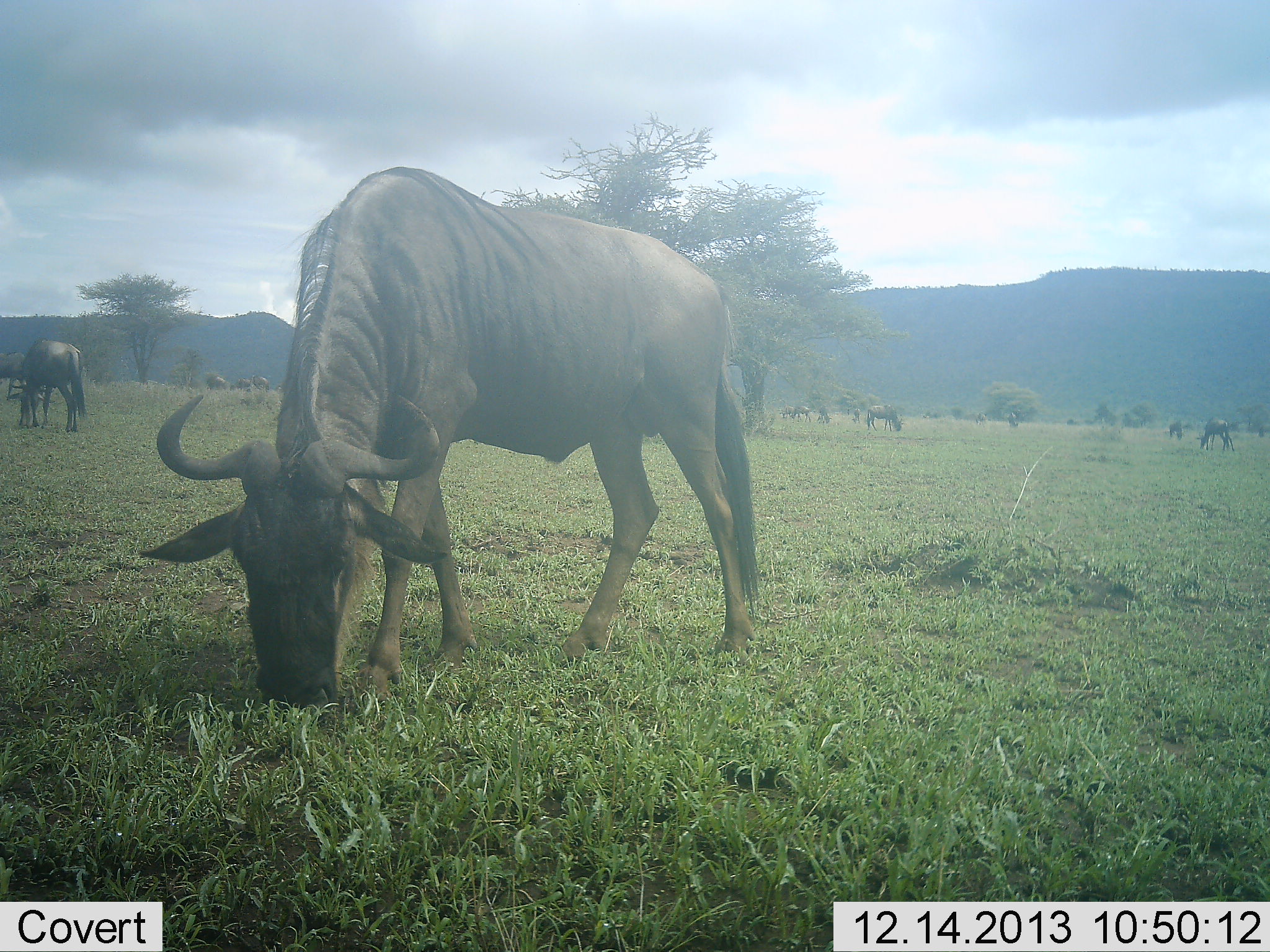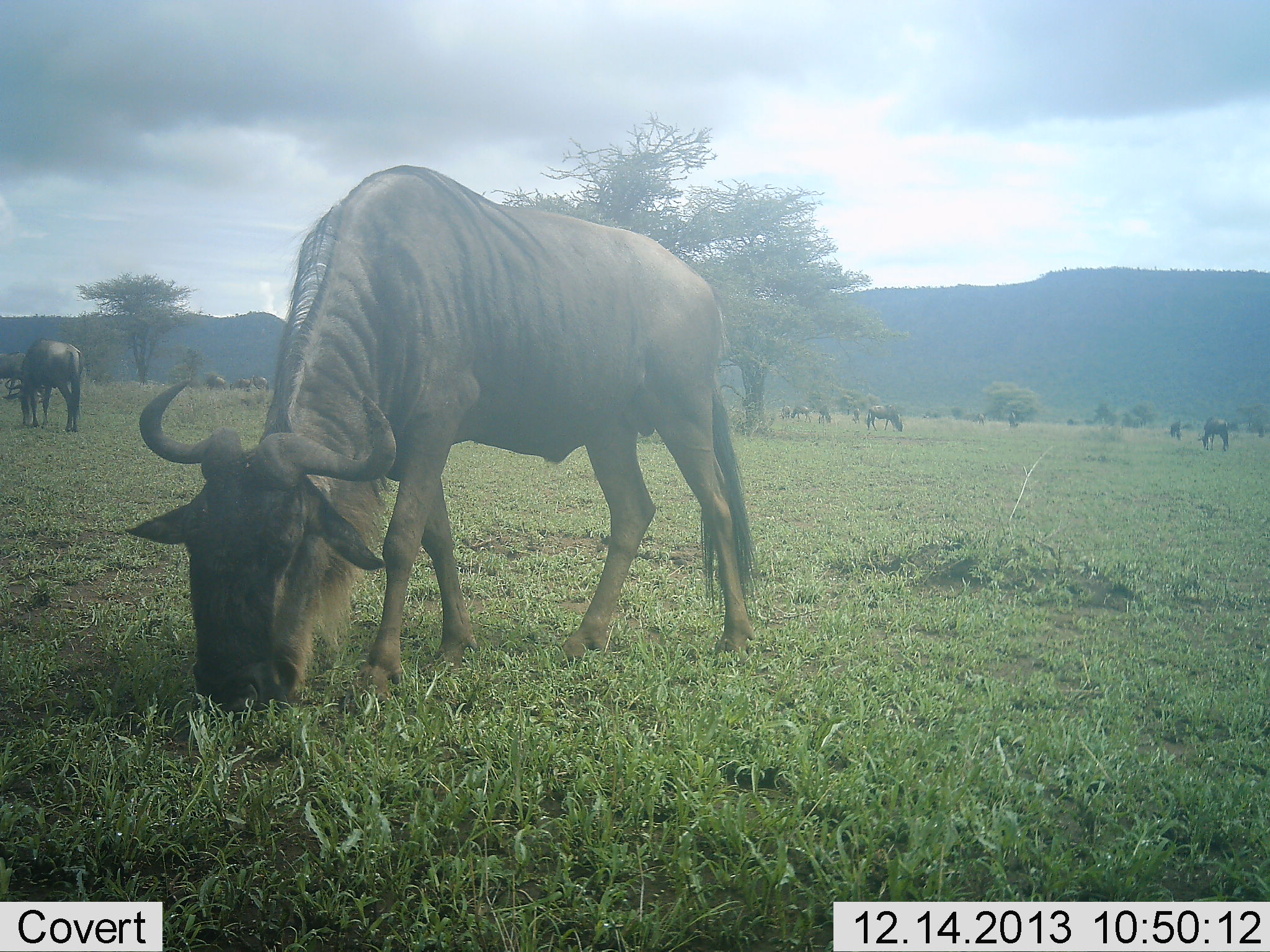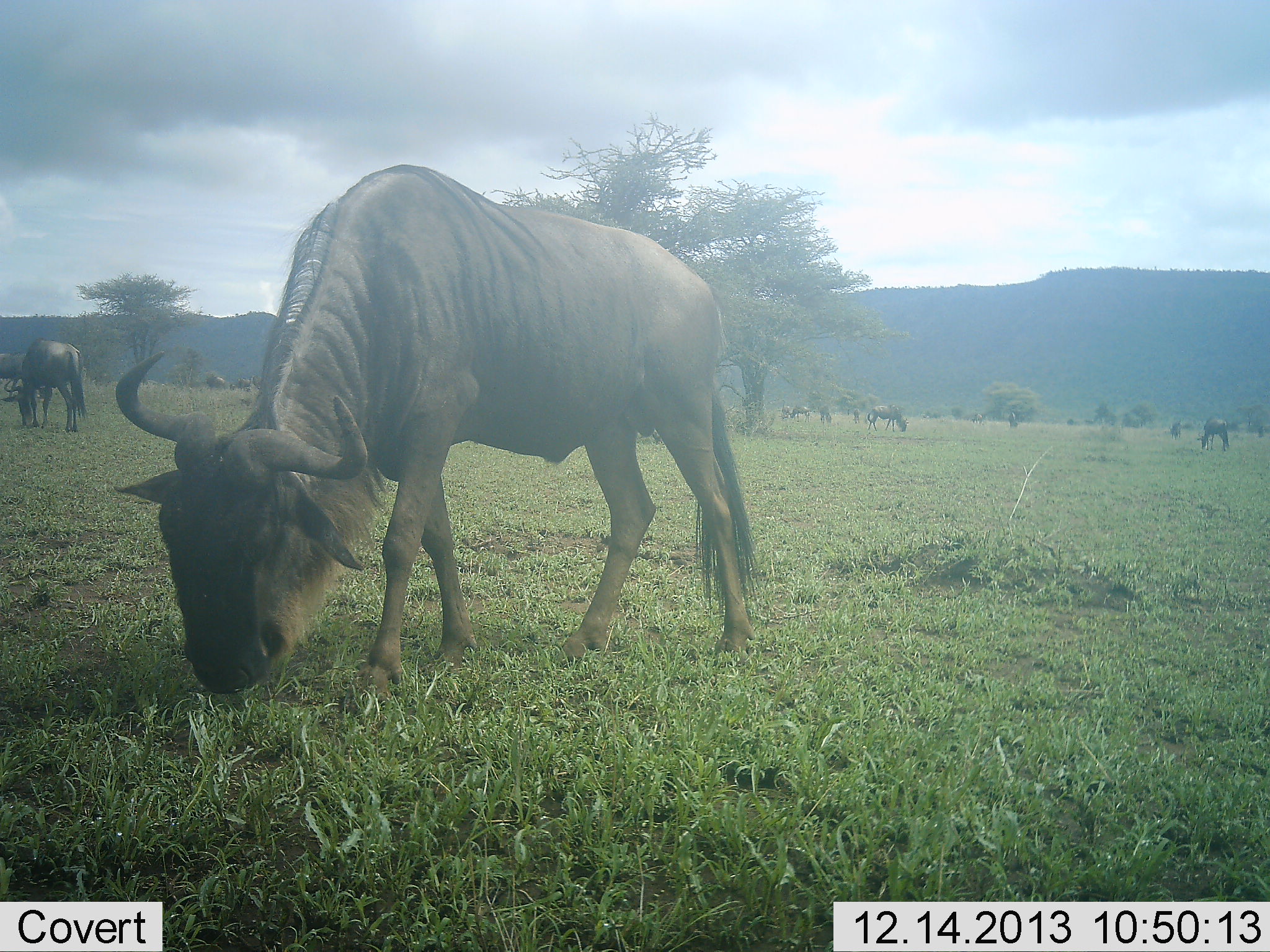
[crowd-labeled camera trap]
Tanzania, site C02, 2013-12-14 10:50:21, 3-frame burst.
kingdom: Animalia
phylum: Chordata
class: Mammalia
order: Artiodactyla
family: Bovidae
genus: Connochaetes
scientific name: Connochaetes taurinus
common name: blue wildebeest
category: wildebeest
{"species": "wildebeest (blue wildebeest) (Connochaetes taurinus)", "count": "11-50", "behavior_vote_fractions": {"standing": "40%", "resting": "0%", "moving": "20%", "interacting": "10%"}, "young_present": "0%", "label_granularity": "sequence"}